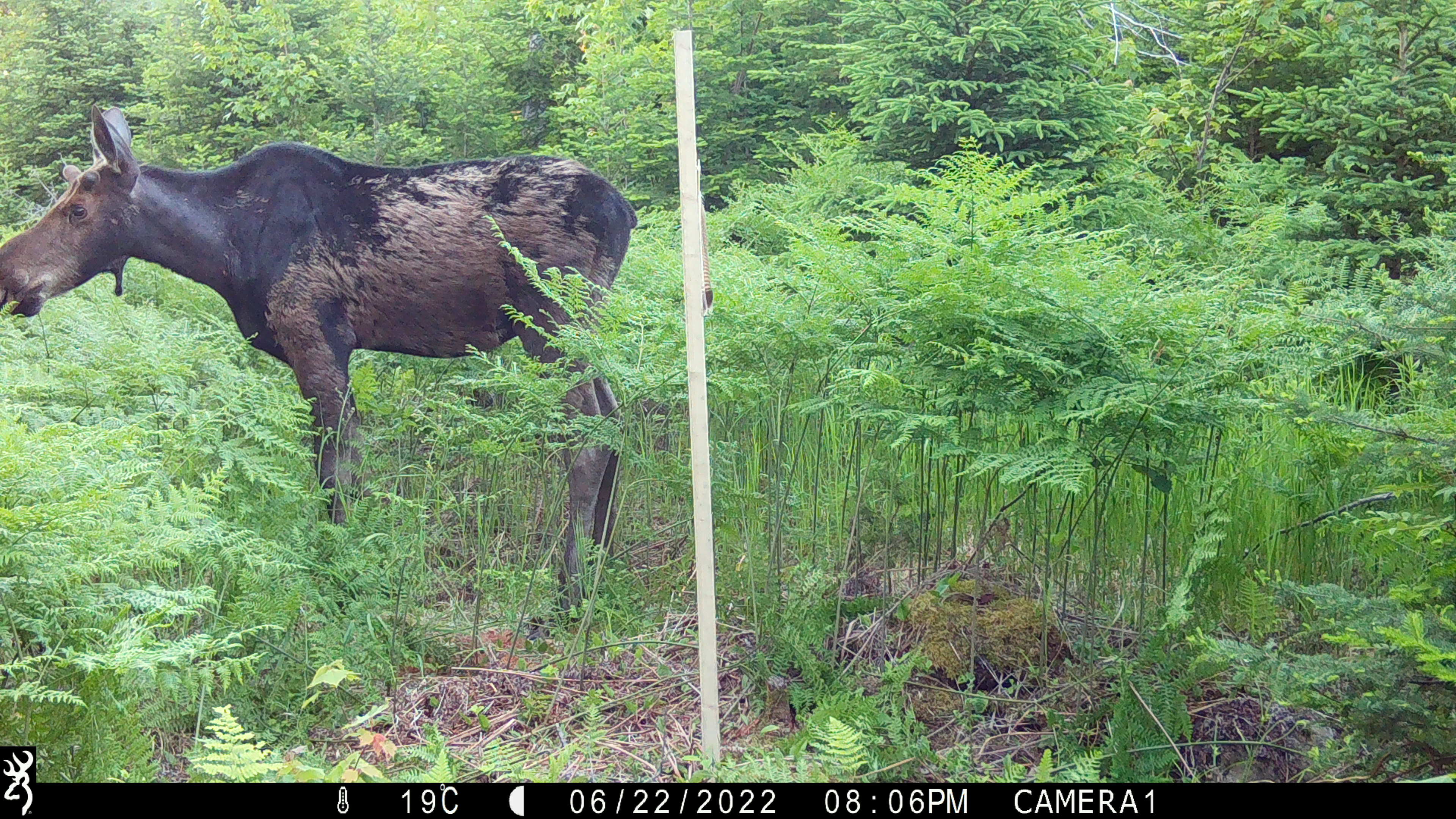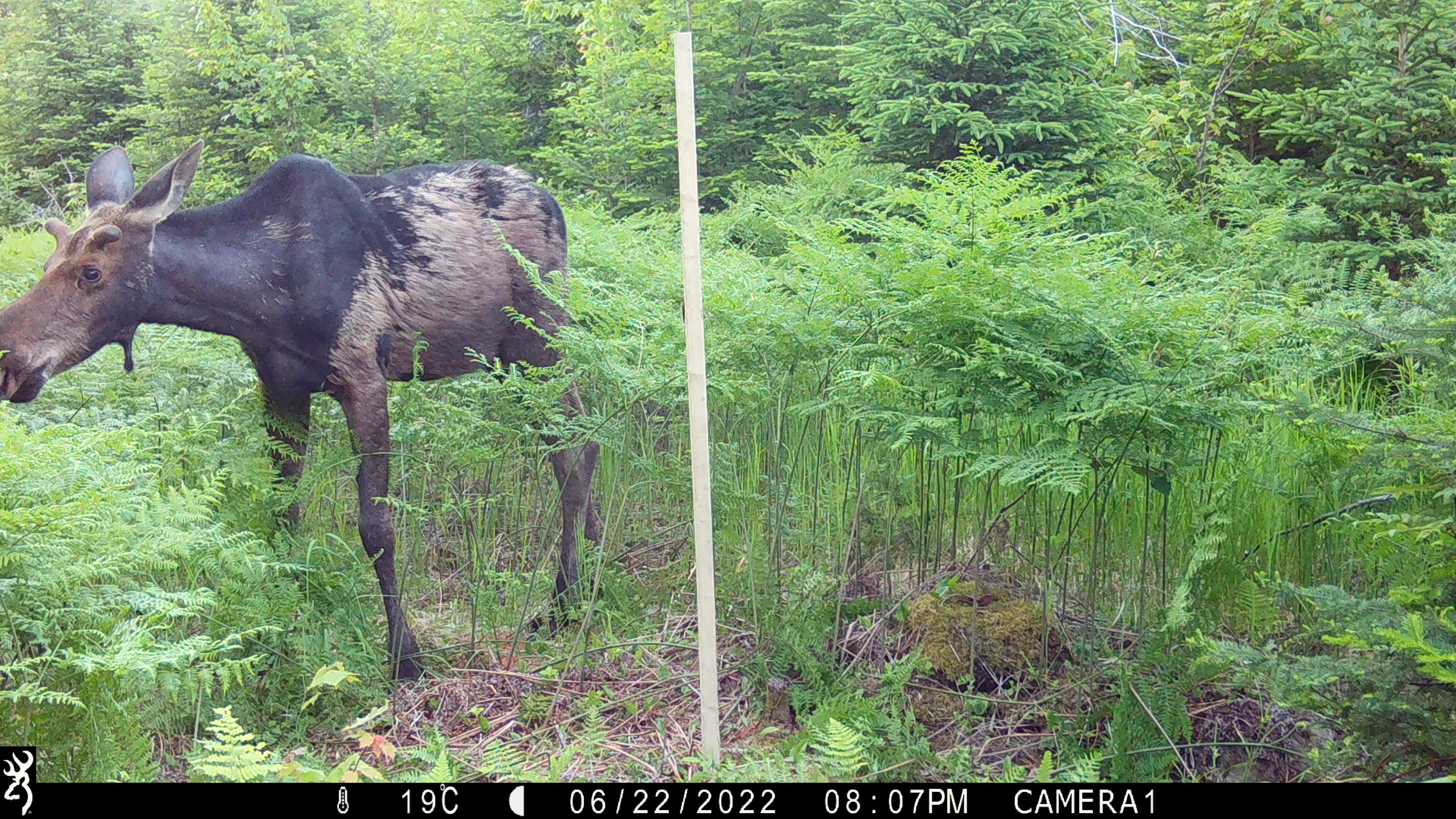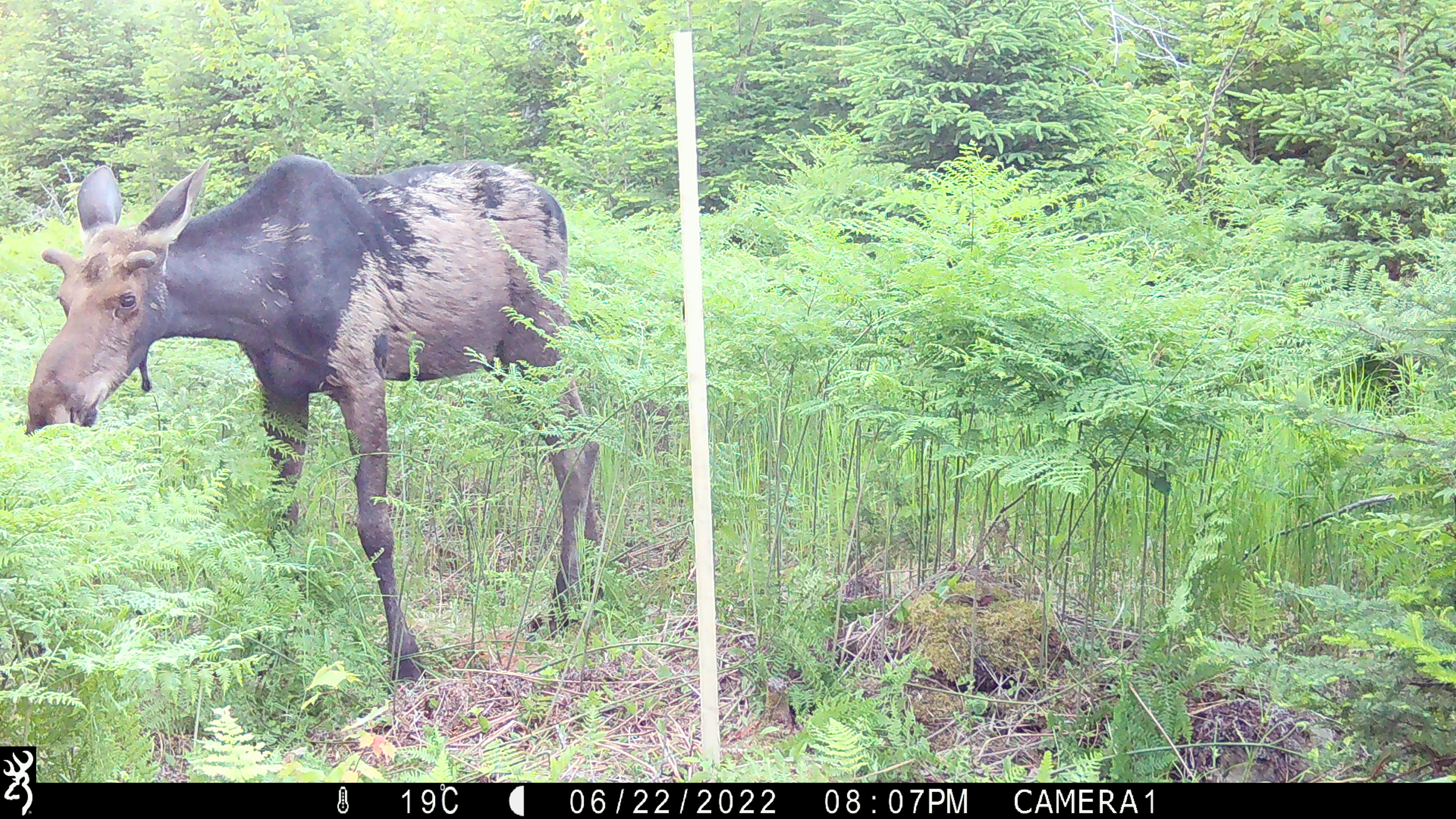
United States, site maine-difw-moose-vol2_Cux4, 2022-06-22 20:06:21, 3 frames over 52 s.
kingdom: Animalia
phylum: Chordata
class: Mammalia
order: Artiodactyla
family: Cervidae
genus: Alces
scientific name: Alces alces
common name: moose